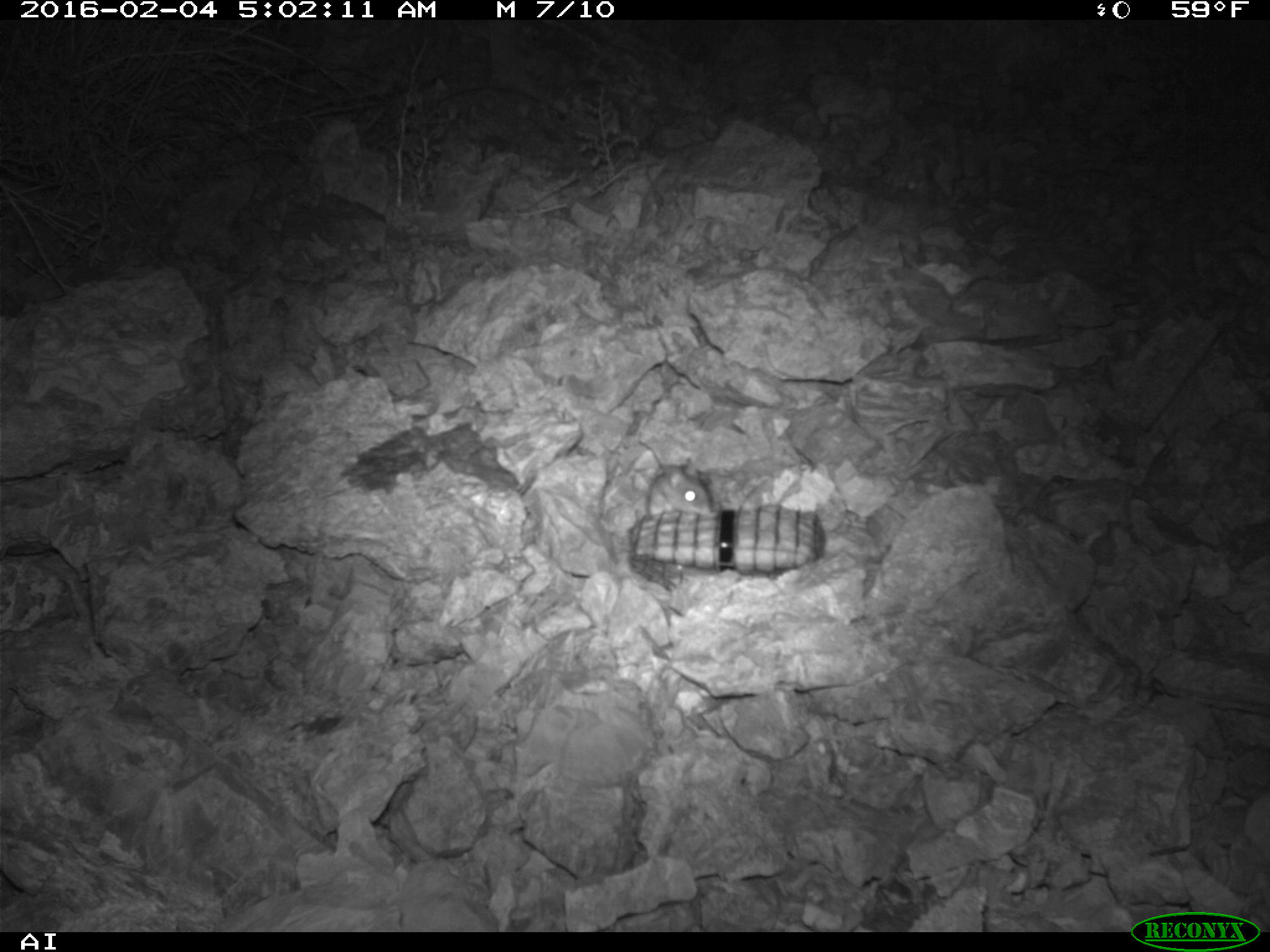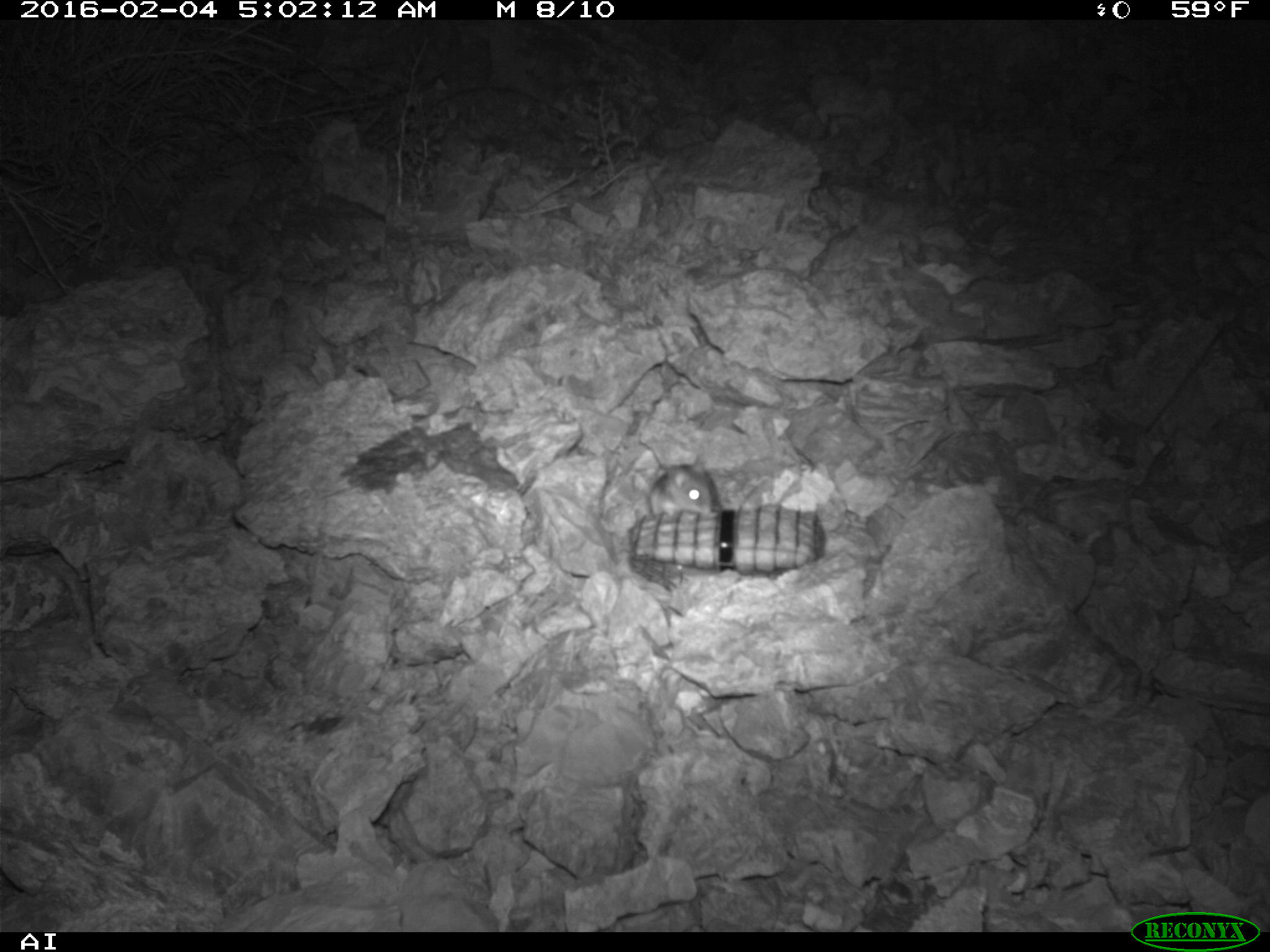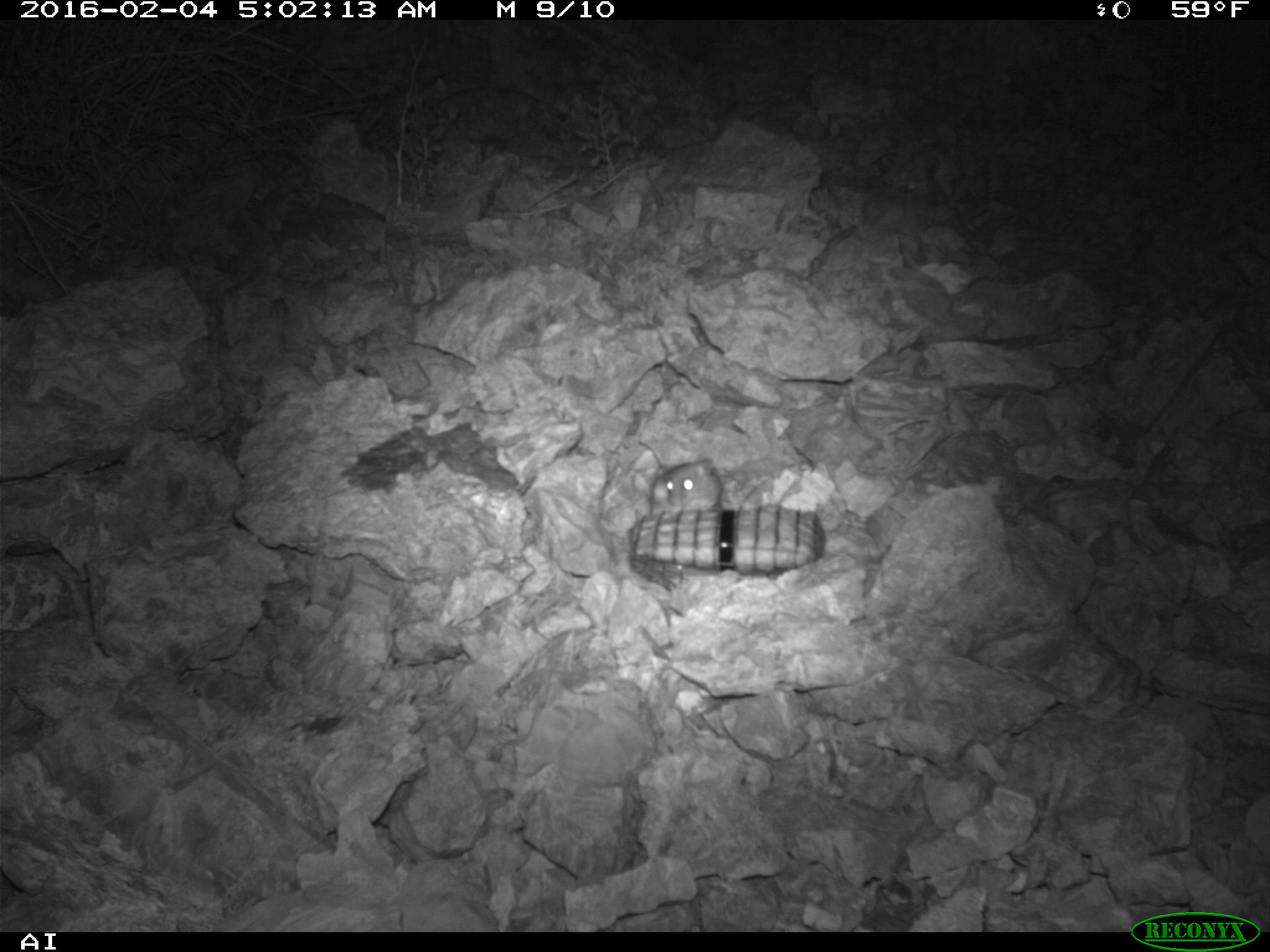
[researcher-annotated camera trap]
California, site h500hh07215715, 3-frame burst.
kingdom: Animalia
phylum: Chordata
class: Mammalia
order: Rodentia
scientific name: Rodentia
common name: rodent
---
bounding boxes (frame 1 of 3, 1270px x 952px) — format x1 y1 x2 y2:
rodent: 647 459 713 516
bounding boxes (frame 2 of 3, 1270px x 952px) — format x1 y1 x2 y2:
rodent: 648 454 716 516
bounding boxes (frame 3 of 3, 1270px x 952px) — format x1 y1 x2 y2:
rodent: 649 458 721 516